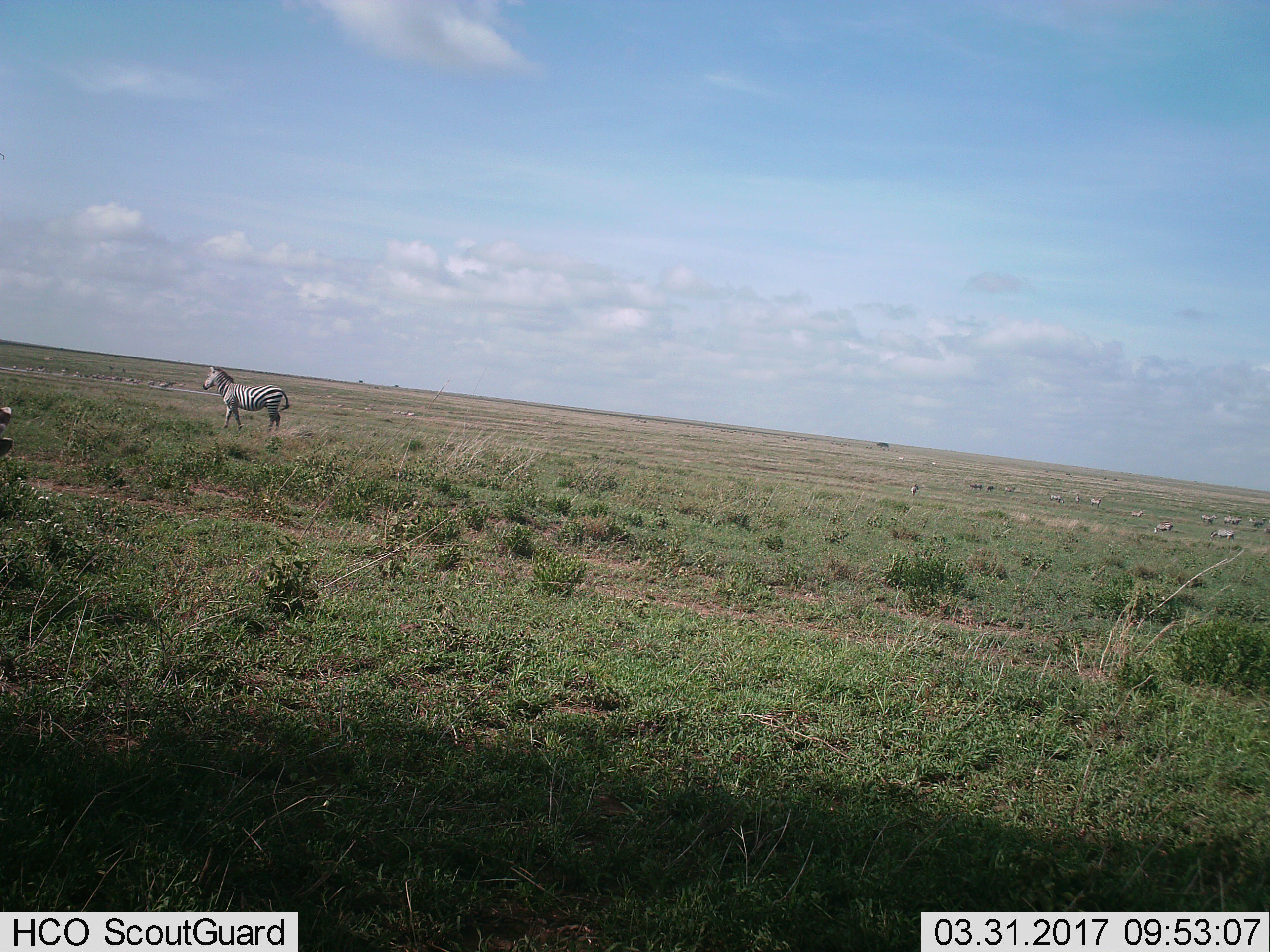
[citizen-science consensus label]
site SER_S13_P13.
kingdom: Animalia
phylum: Chordata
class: Mammalia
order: Perissodactyla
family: Equidae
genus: Equus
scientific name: Equus quagga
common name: plains zebra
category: zebraplains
Zebraplains (plains zebra) (Equus quagga), count 10. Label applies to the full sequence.